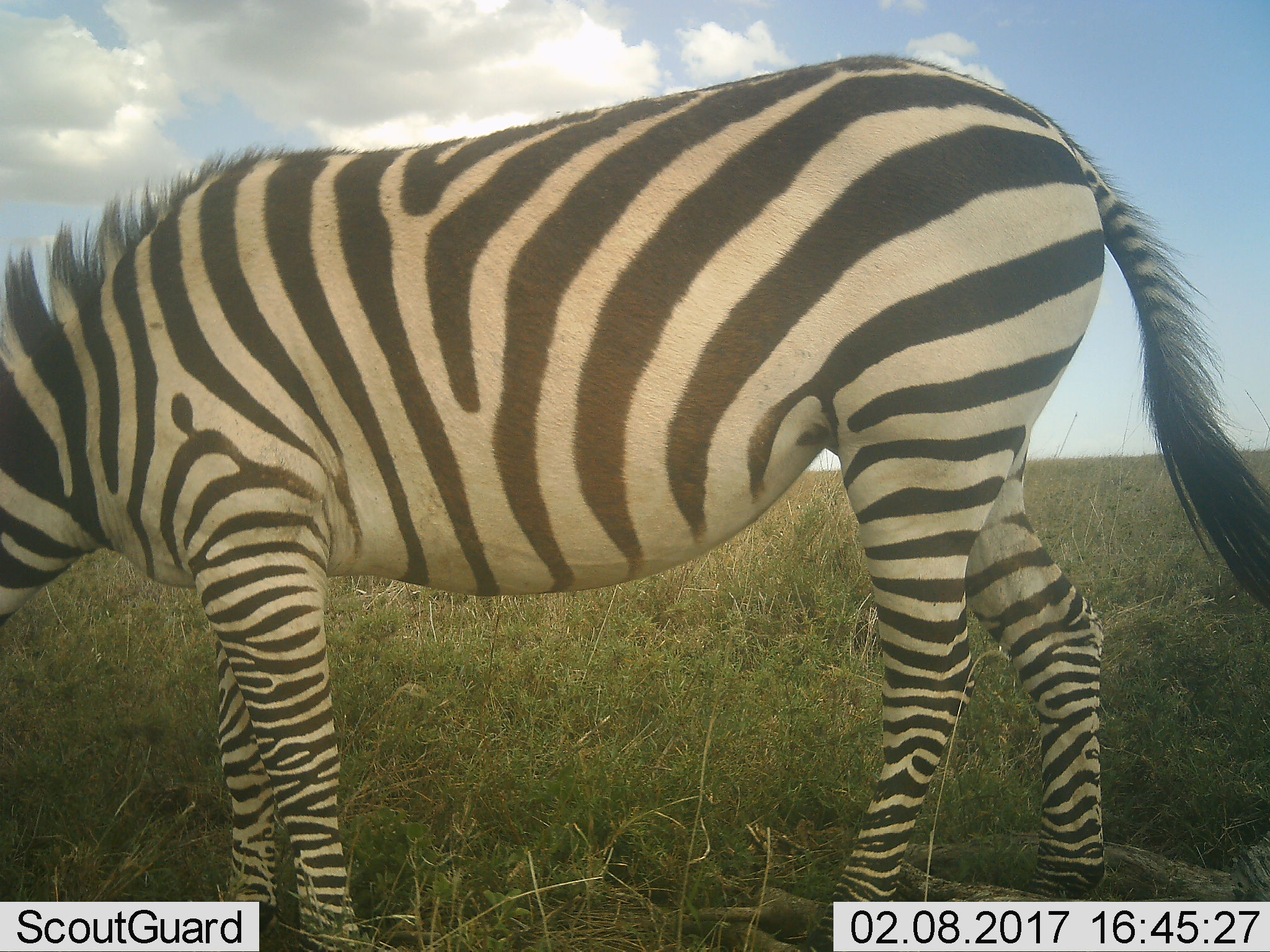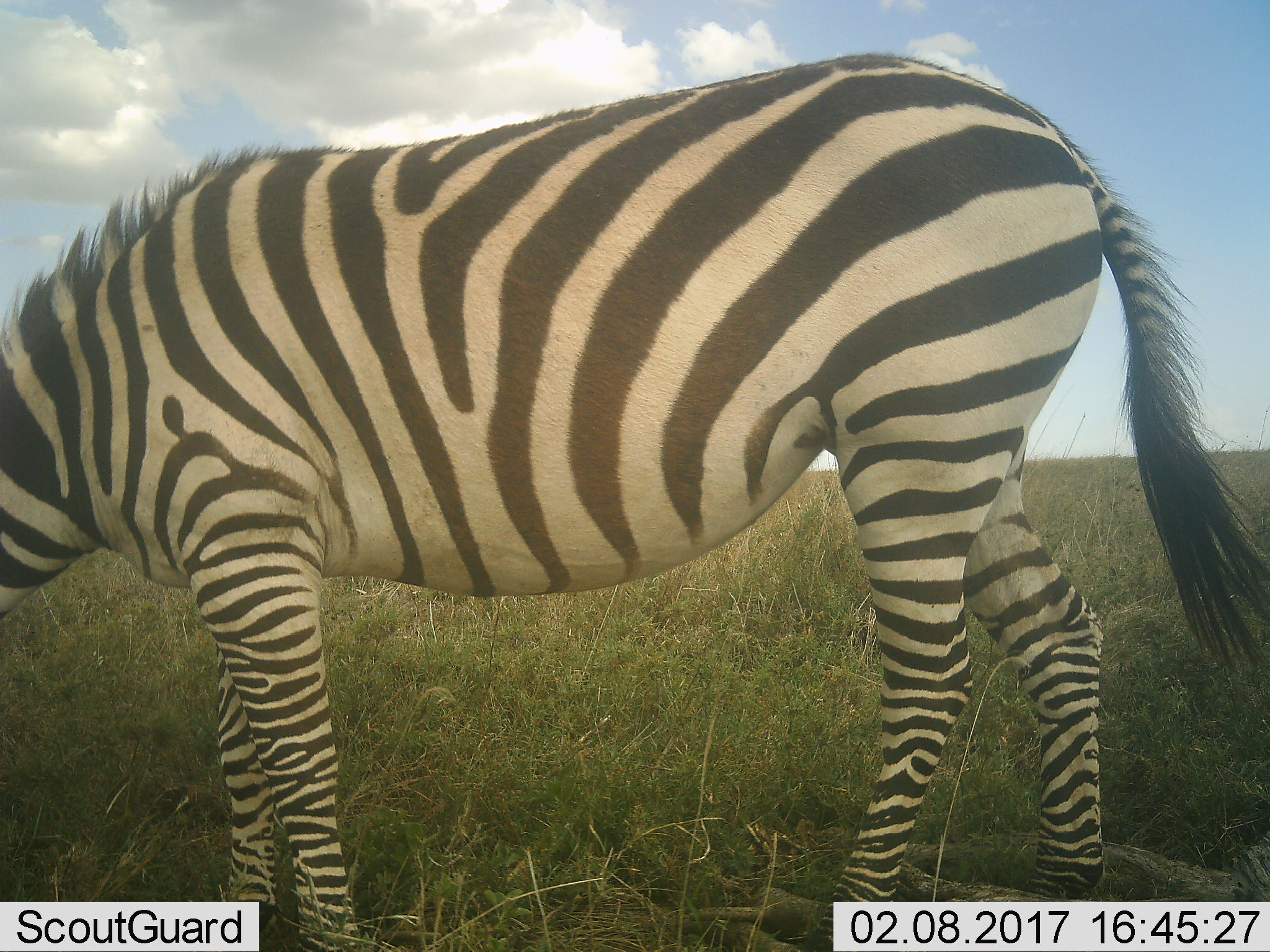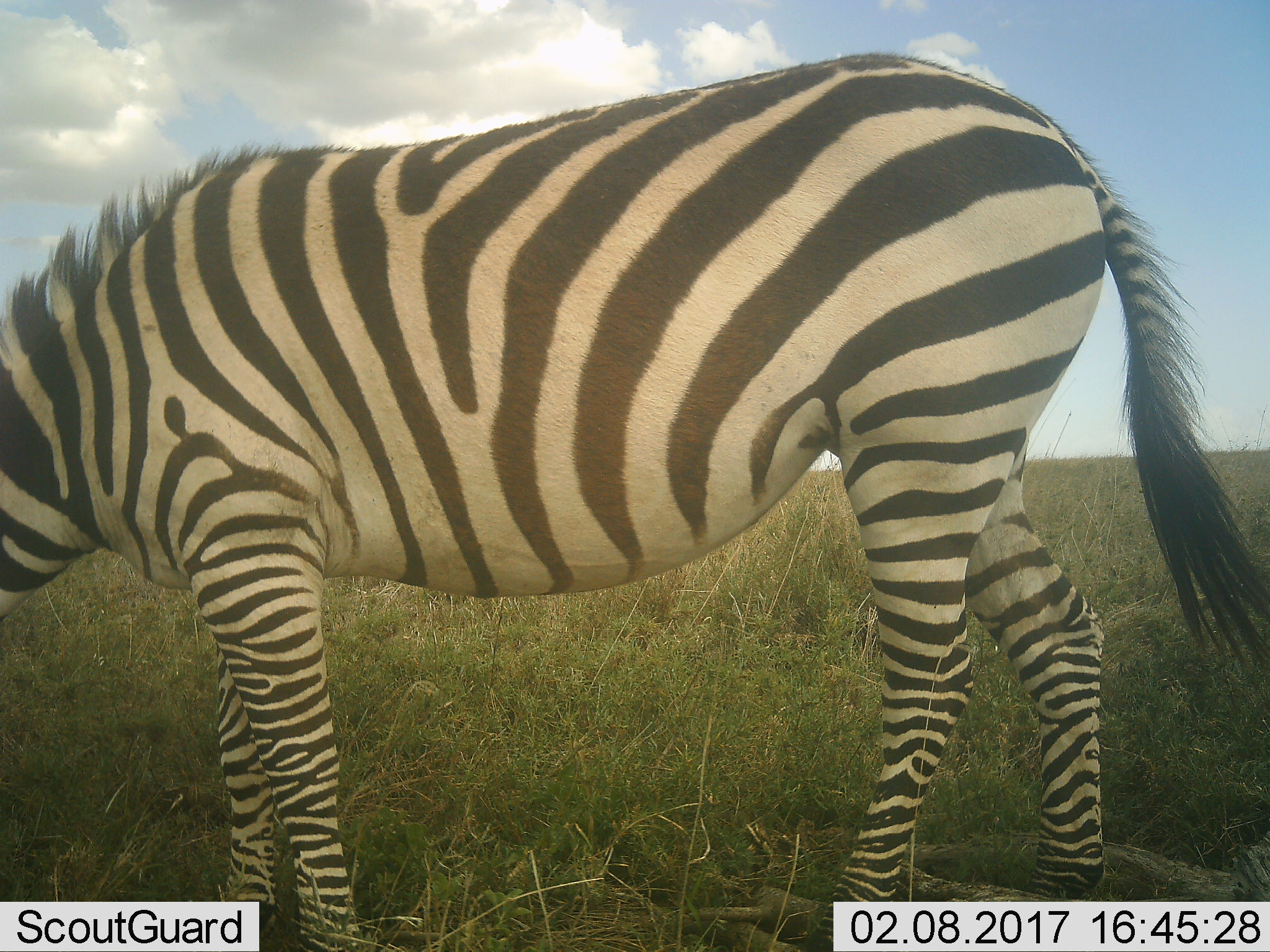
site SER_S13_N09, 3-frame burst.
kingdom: Animalia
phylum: Chordata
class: Mammalia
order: Perissodactyla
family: Equidae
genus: Equus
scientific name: Equus quagga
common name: plains zebra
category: zebraplains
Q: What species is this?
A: Zebraplains (plains zebra) (Equus quagga).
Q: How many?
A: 1.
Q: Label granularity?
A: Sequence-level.